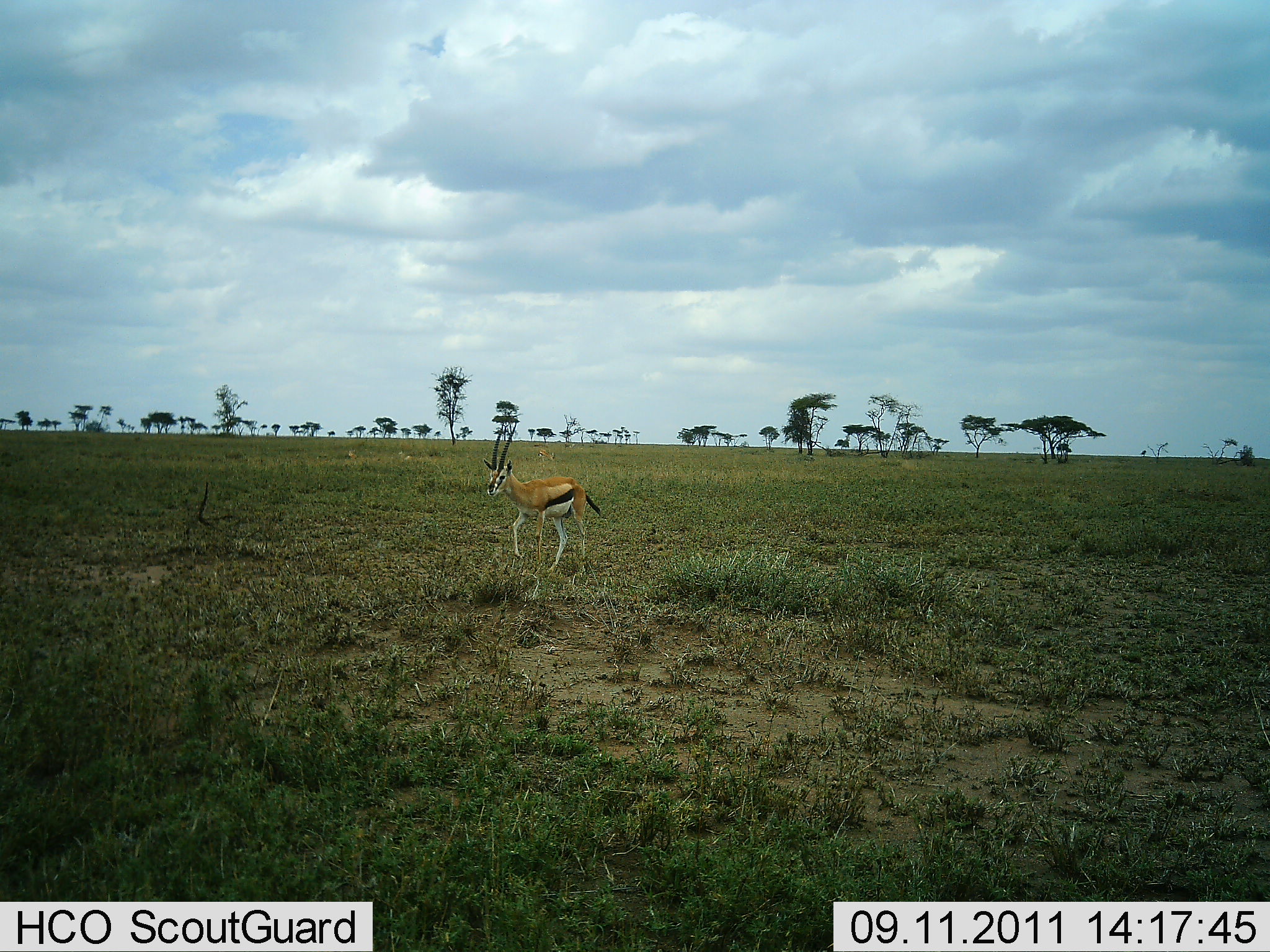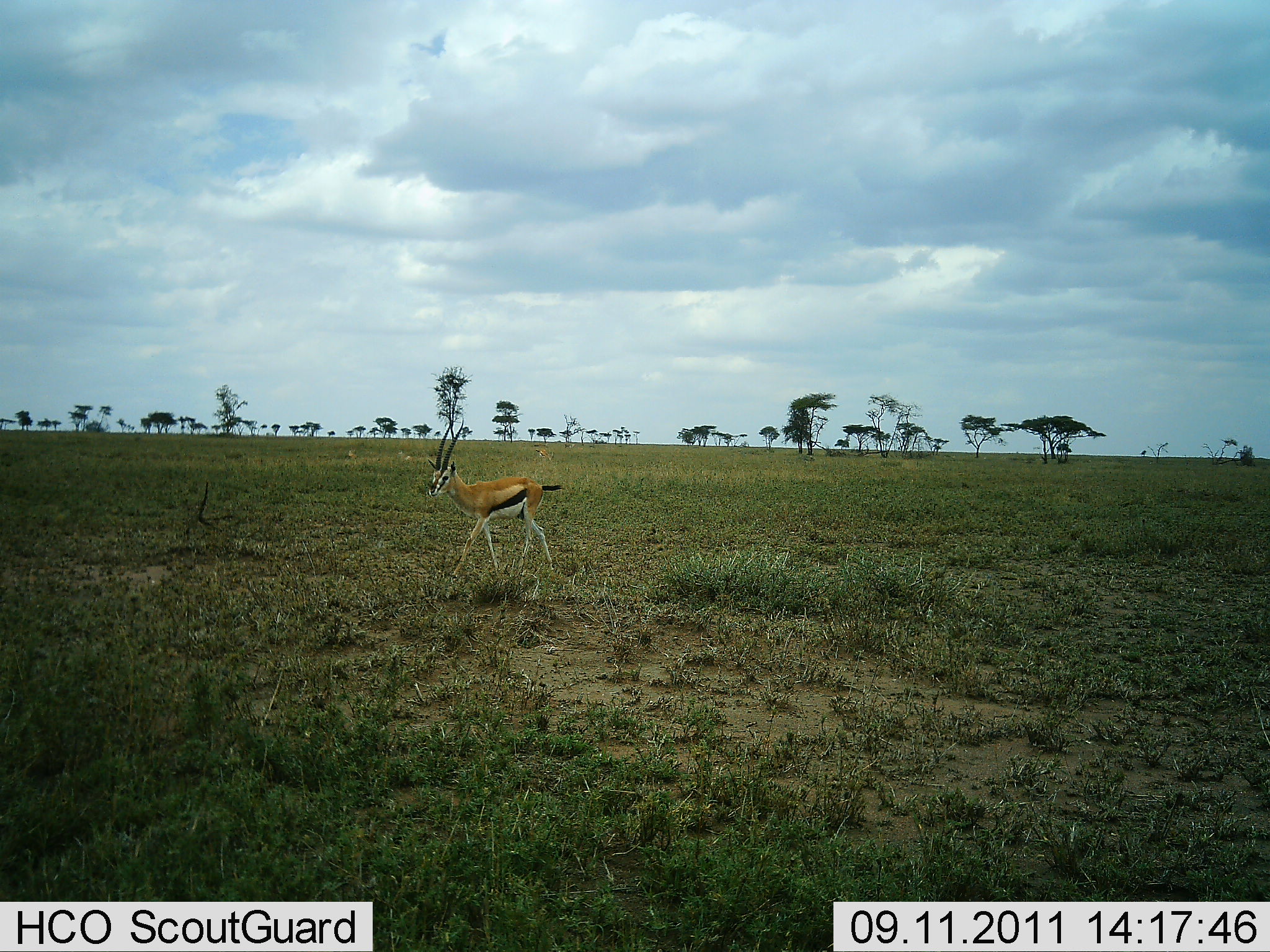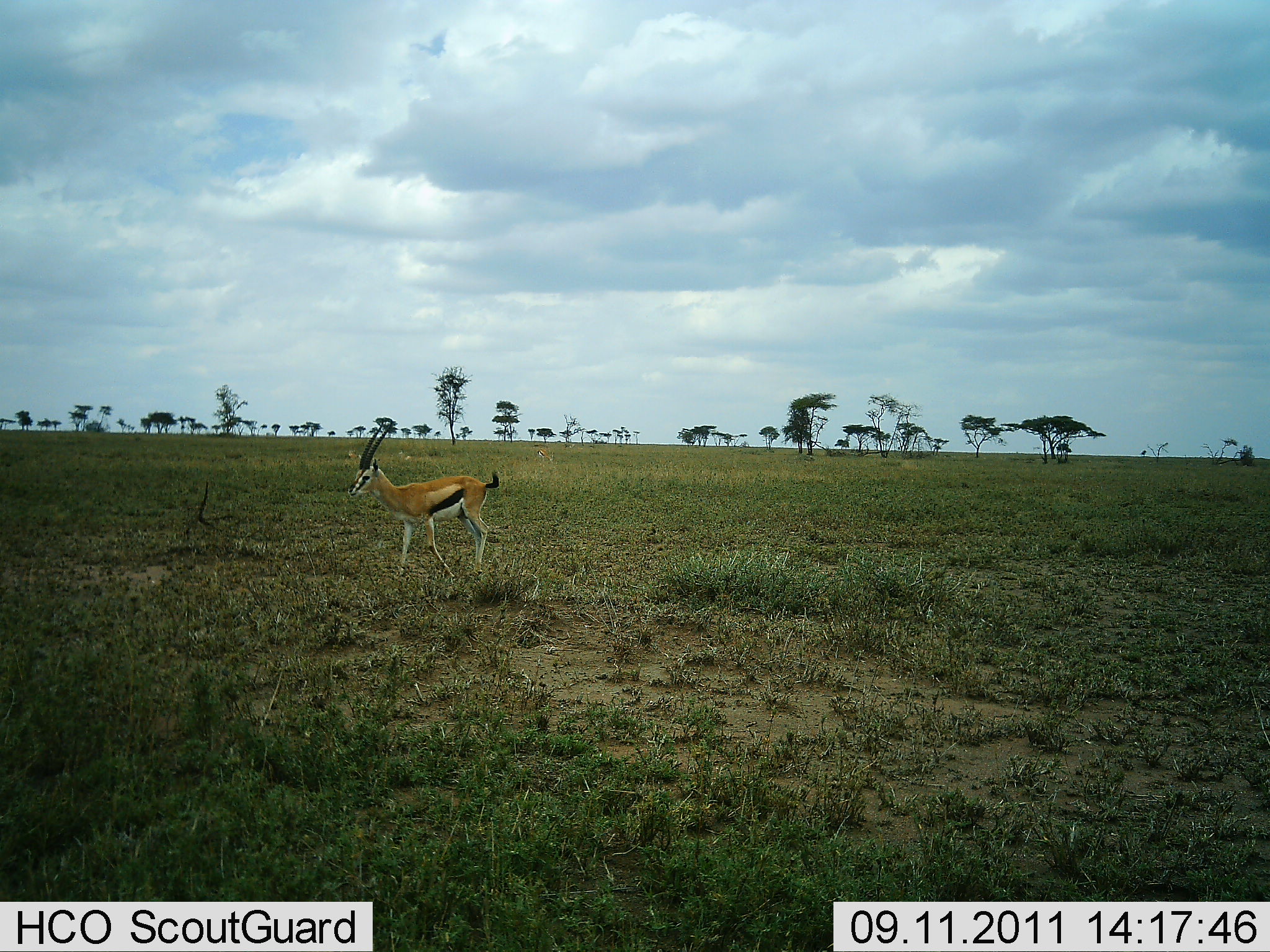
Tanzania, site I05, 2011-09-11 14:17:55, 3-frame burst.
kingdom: Animalia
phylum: Chordata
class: Mammalia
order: Artiodactyla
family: Bovidae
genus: Eudorcas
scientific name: Eudorcas thomsonii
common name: thomson's gazelle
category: gazellethomsons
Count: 1.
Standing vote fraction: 7%.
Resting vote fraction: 0%.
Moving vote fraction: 100%.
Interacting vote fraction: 0%.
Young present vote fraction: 0%.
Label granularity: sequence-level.